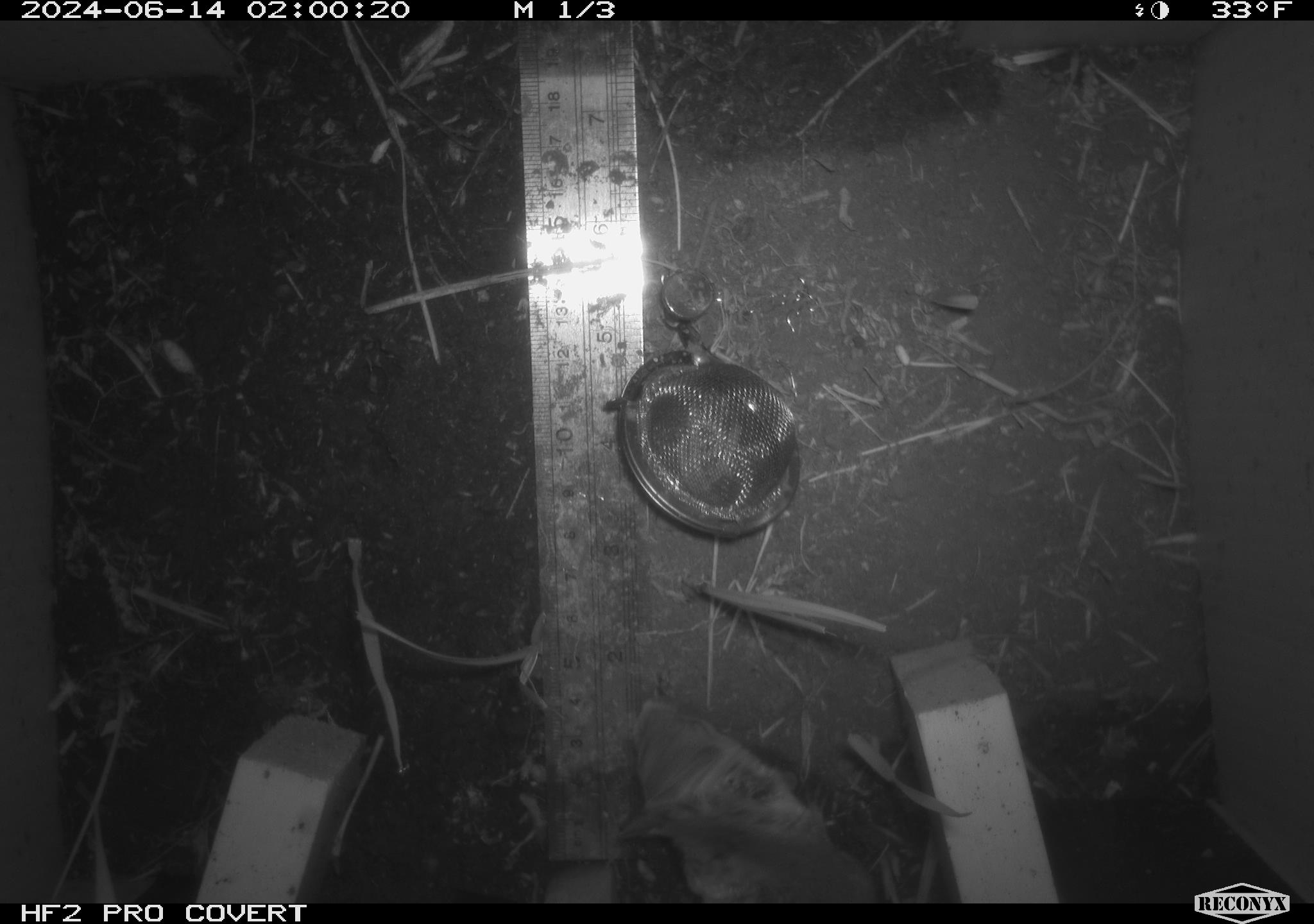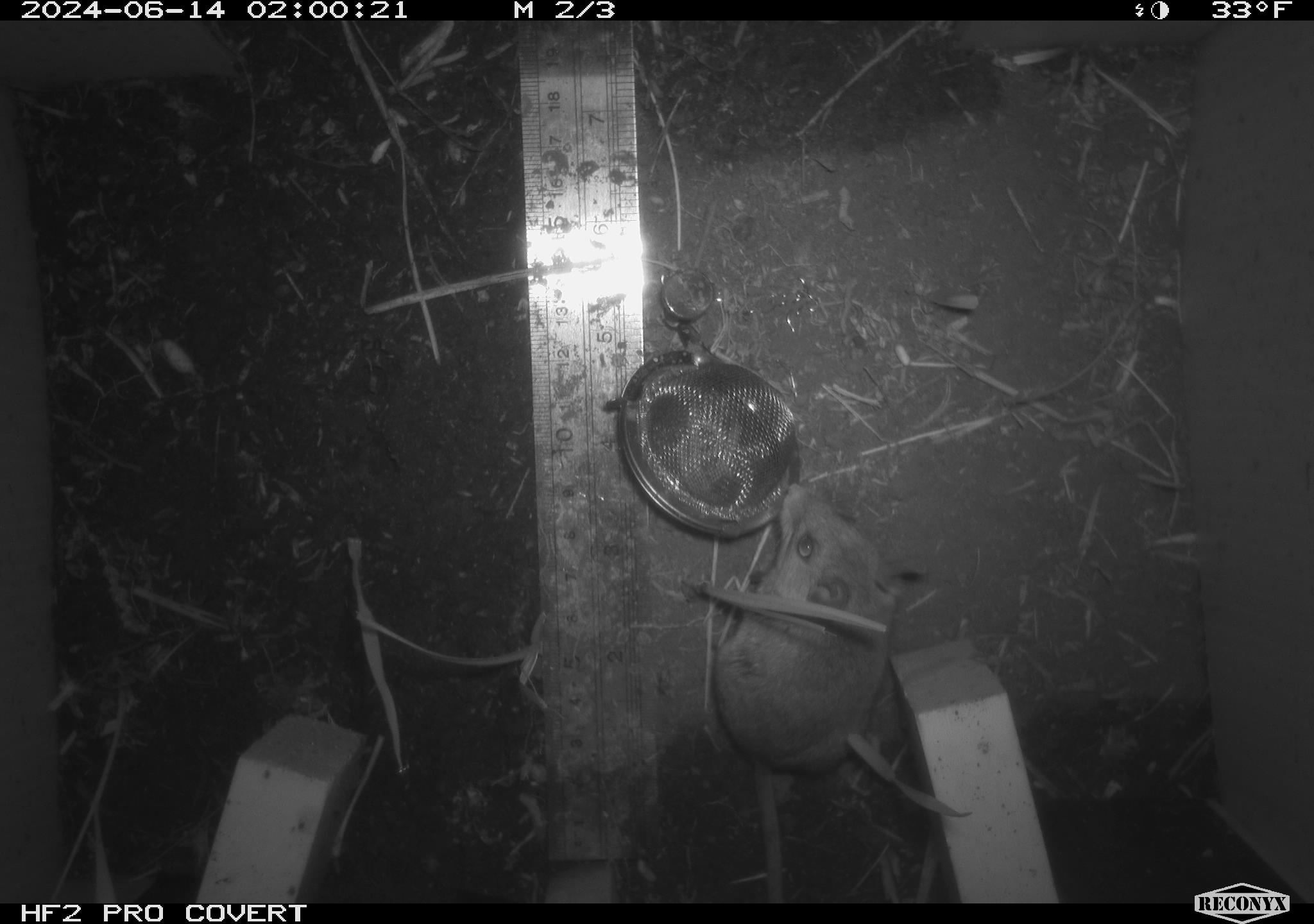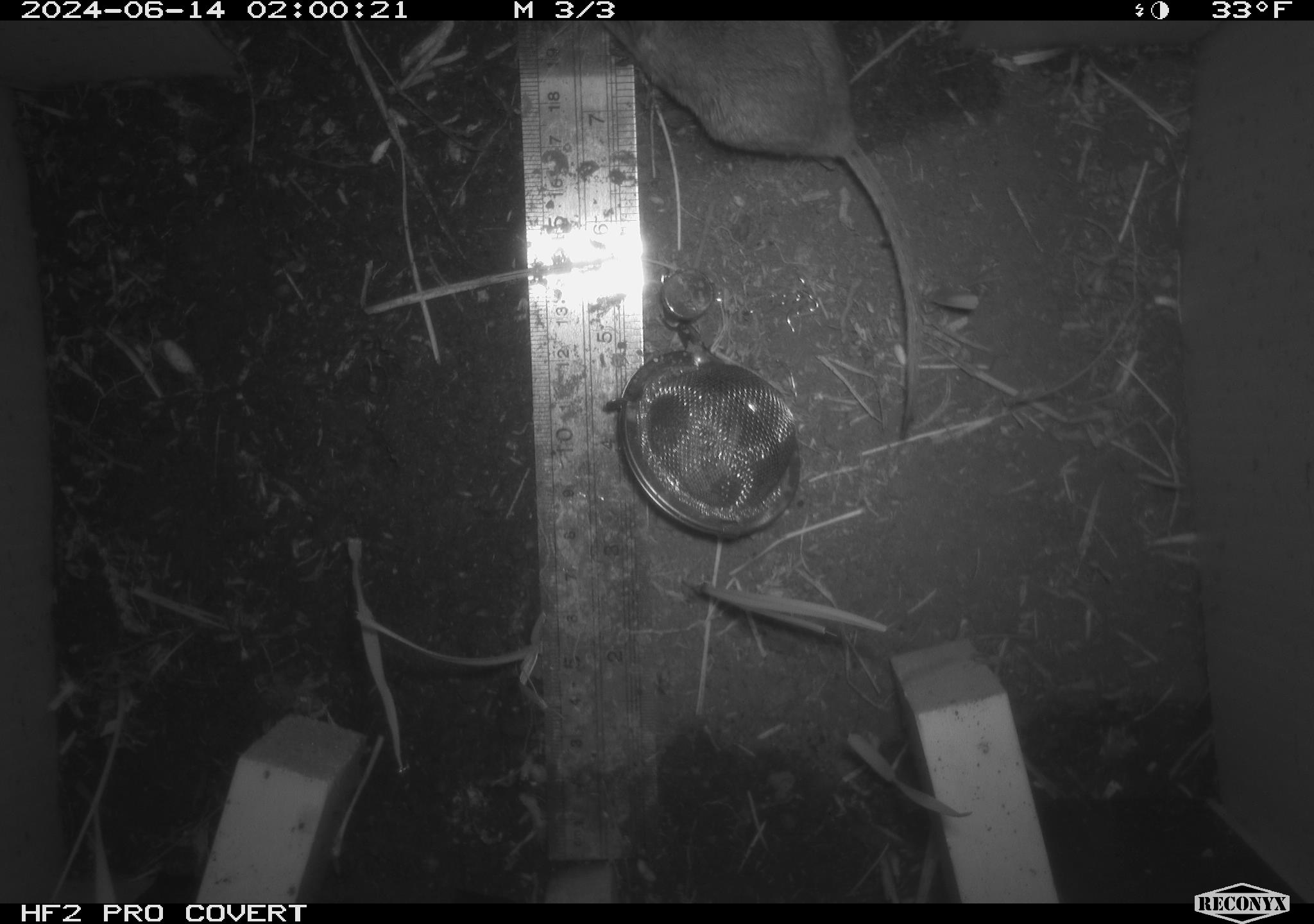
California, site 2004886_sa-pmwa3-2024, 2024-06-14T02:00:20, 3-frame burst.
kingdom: Animalia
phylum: Chordata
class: Mammalia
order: Rodentia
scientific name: Rodentia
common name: mouse species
Mouse species (Rodentia).